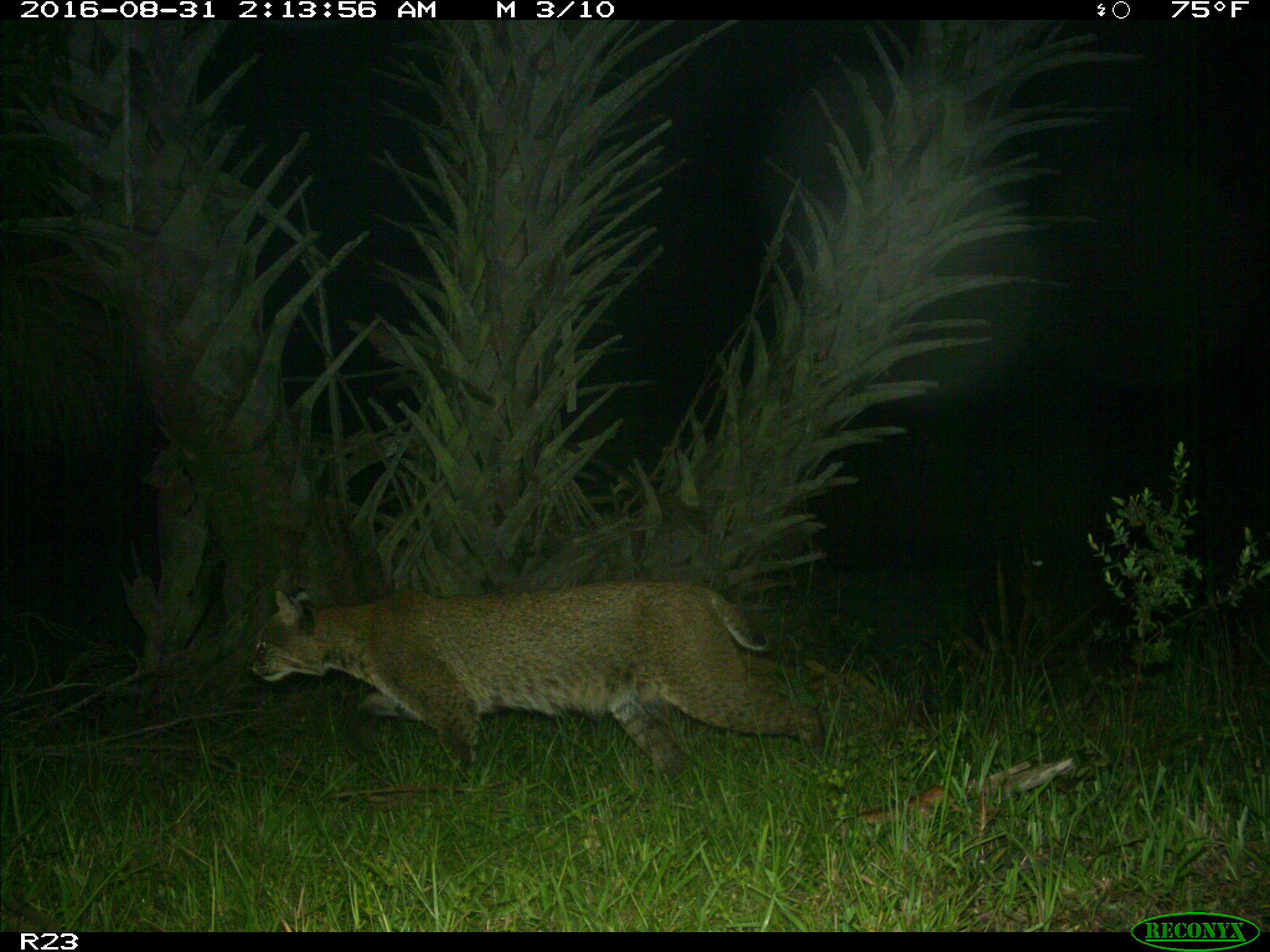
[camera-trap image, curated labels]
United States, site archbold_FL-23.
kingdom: Animalia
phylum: Chordata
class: Mammalia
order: Carnivora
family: Felidae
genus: Lynx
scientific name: Lynx rufus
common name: bobcat